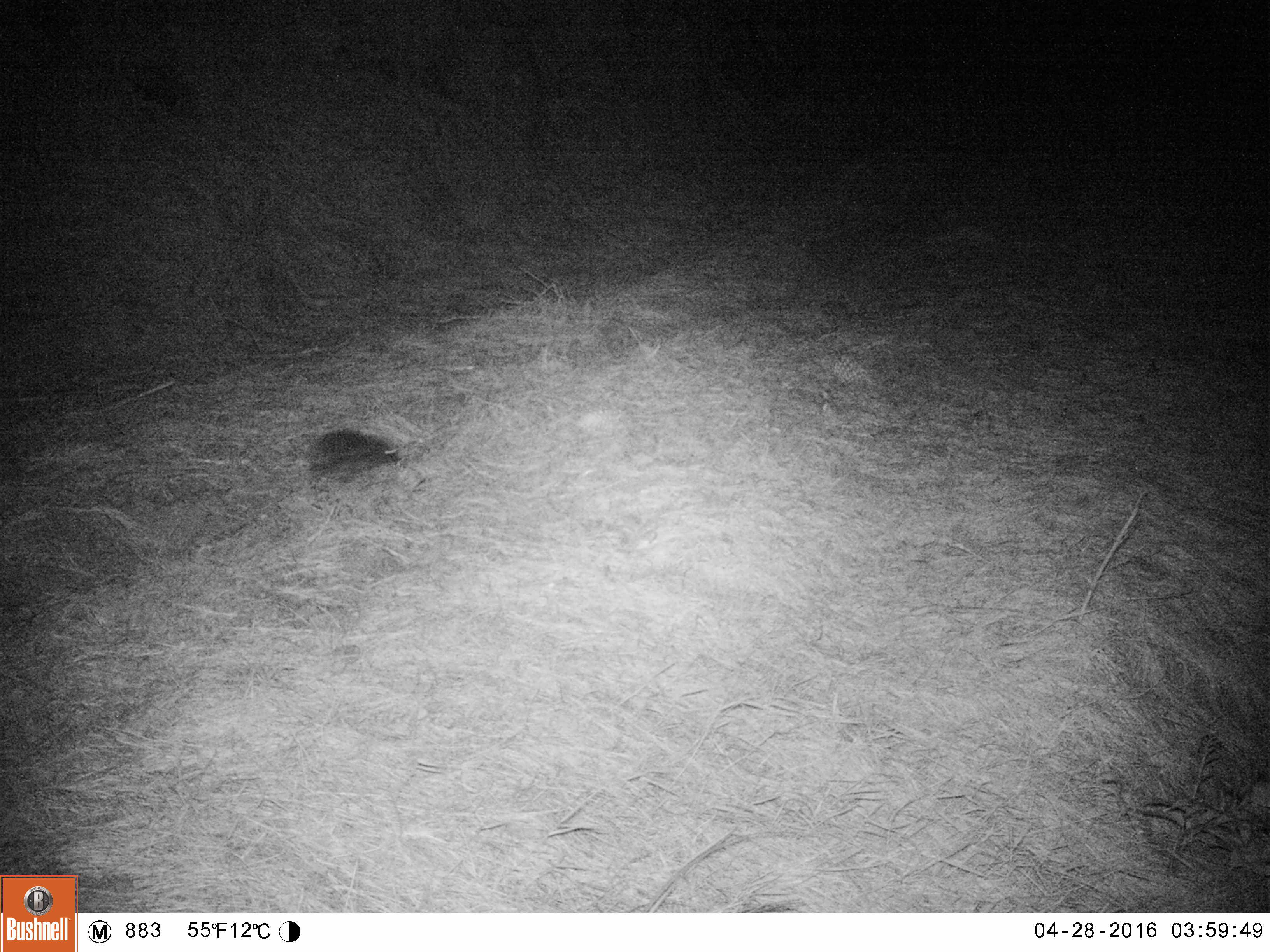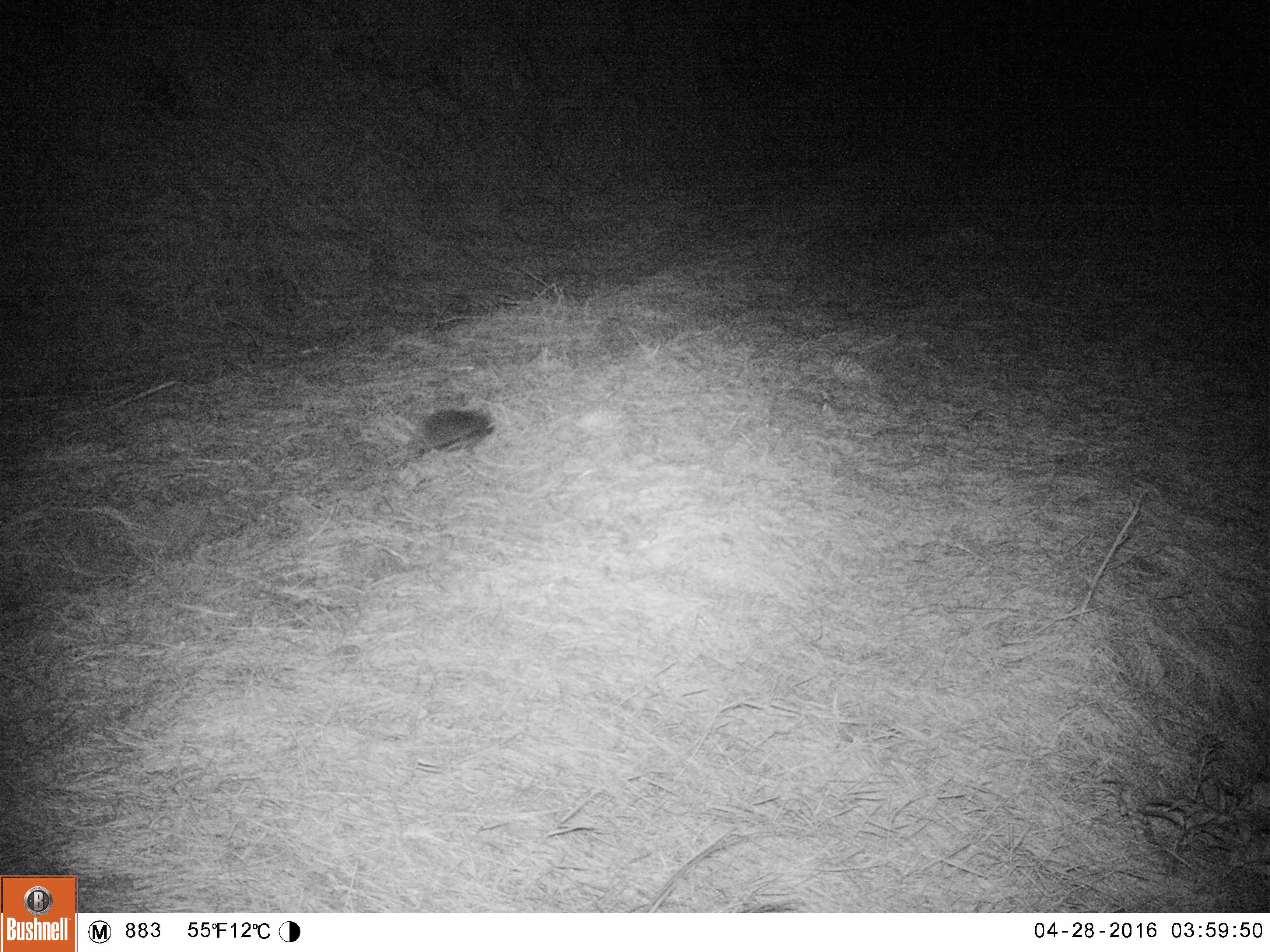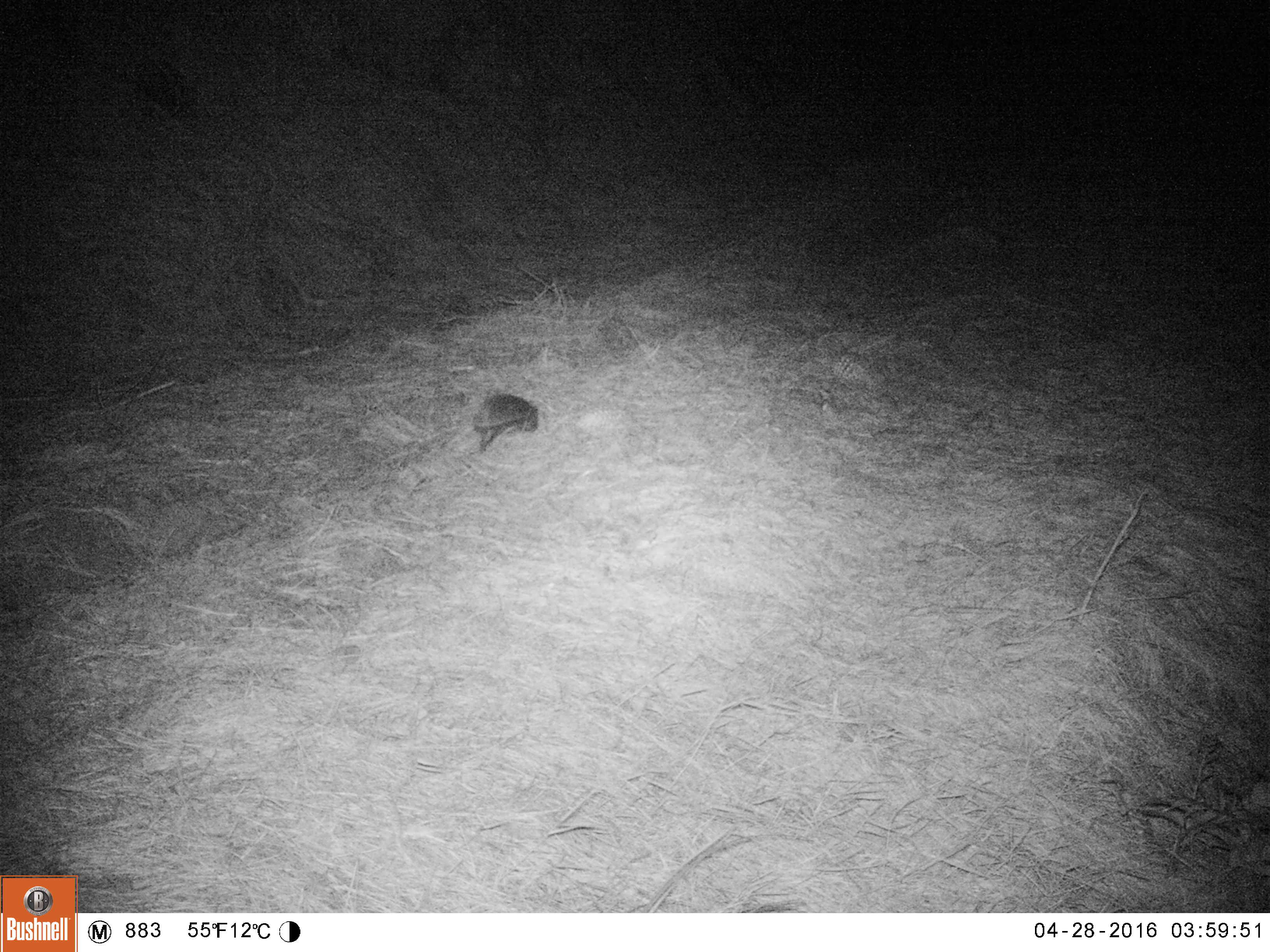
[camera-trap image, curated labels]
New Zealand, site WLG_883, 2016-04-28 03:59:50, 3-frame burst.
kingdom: Animalia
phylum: Chordata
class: Mammalia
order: Eulipotyphla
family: Erinaceidae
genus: Erinaceus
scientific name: Erinaceus europaeus europaeus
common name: european hedgehog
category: hedgehog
Hedgehog (european hedgehog) (Erinaceus europaeus europaeus).